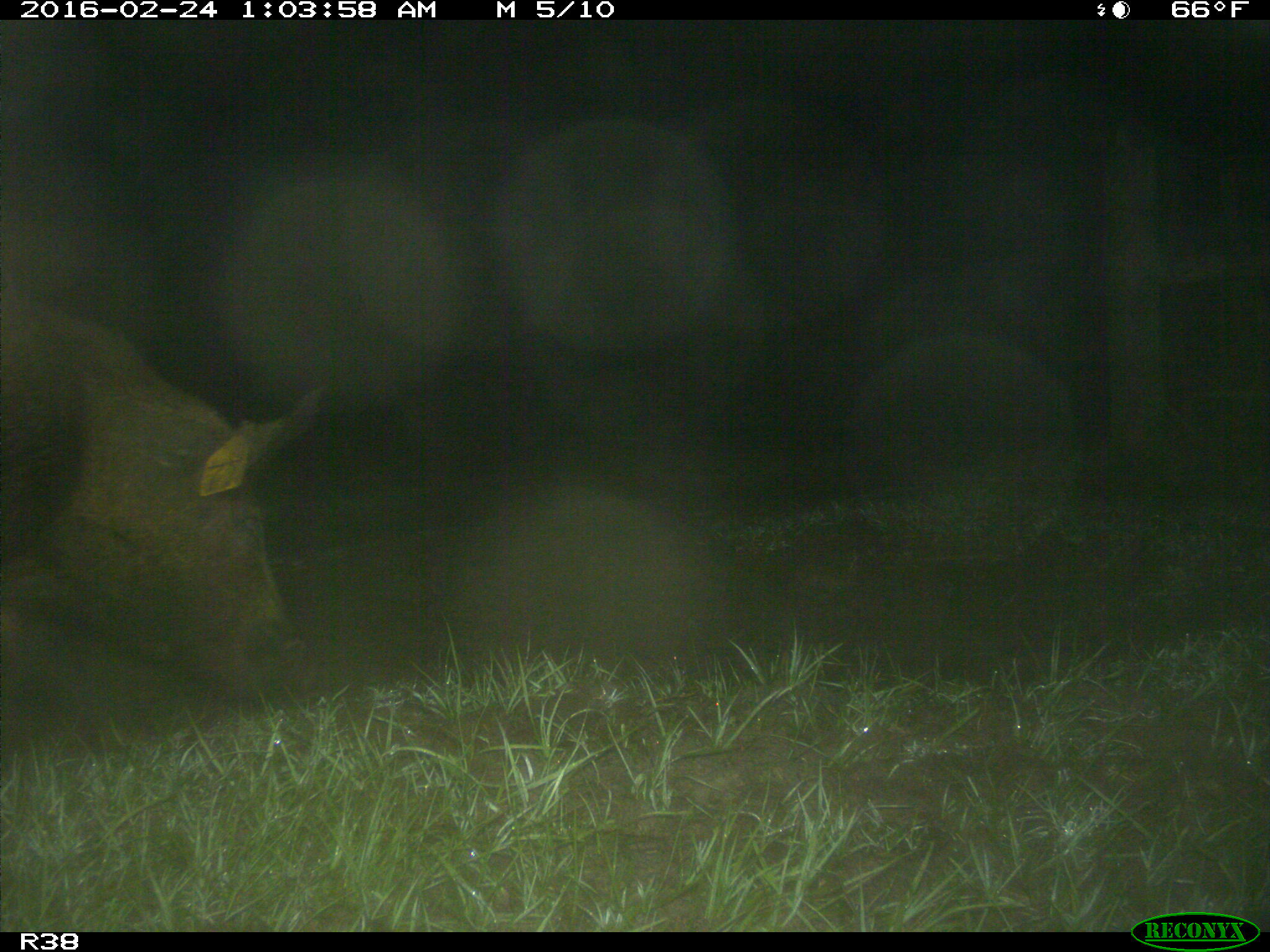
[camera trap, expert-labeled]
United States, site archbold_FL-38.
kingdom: Animalia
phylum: Chordata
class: Mammalia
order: Artiodactyla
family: Suidae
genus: Sus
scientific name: Sus scrofa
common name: wild boar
Sus scrofa (wild boar).